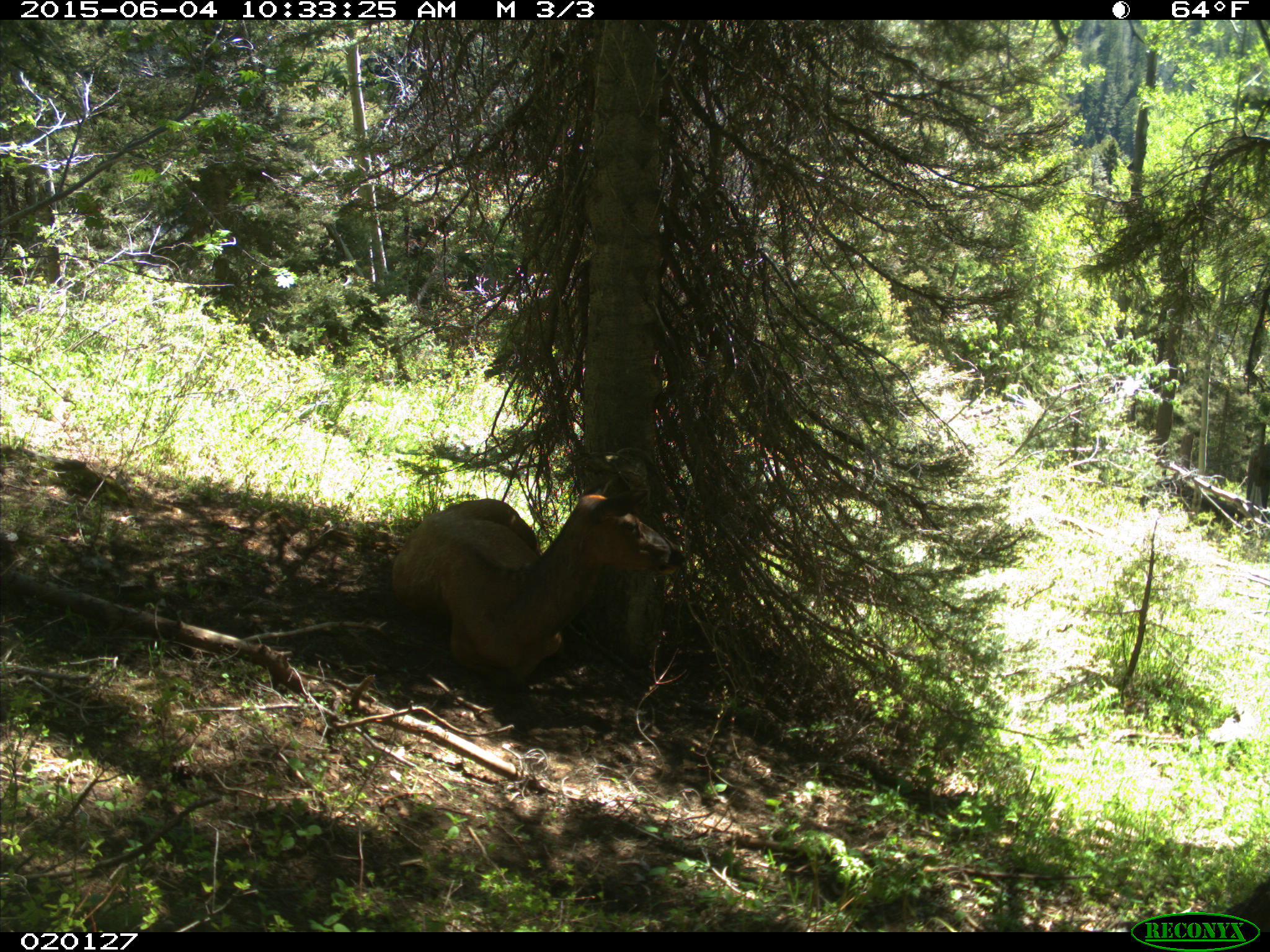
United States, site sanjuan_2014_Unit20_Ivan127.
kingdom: Animalia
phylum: Chordata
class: Mammalia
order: Artiodactyla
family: Cervidae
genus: Cervus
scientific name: Cervus elaphus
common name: red deer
Cervus elaphus (red deer).